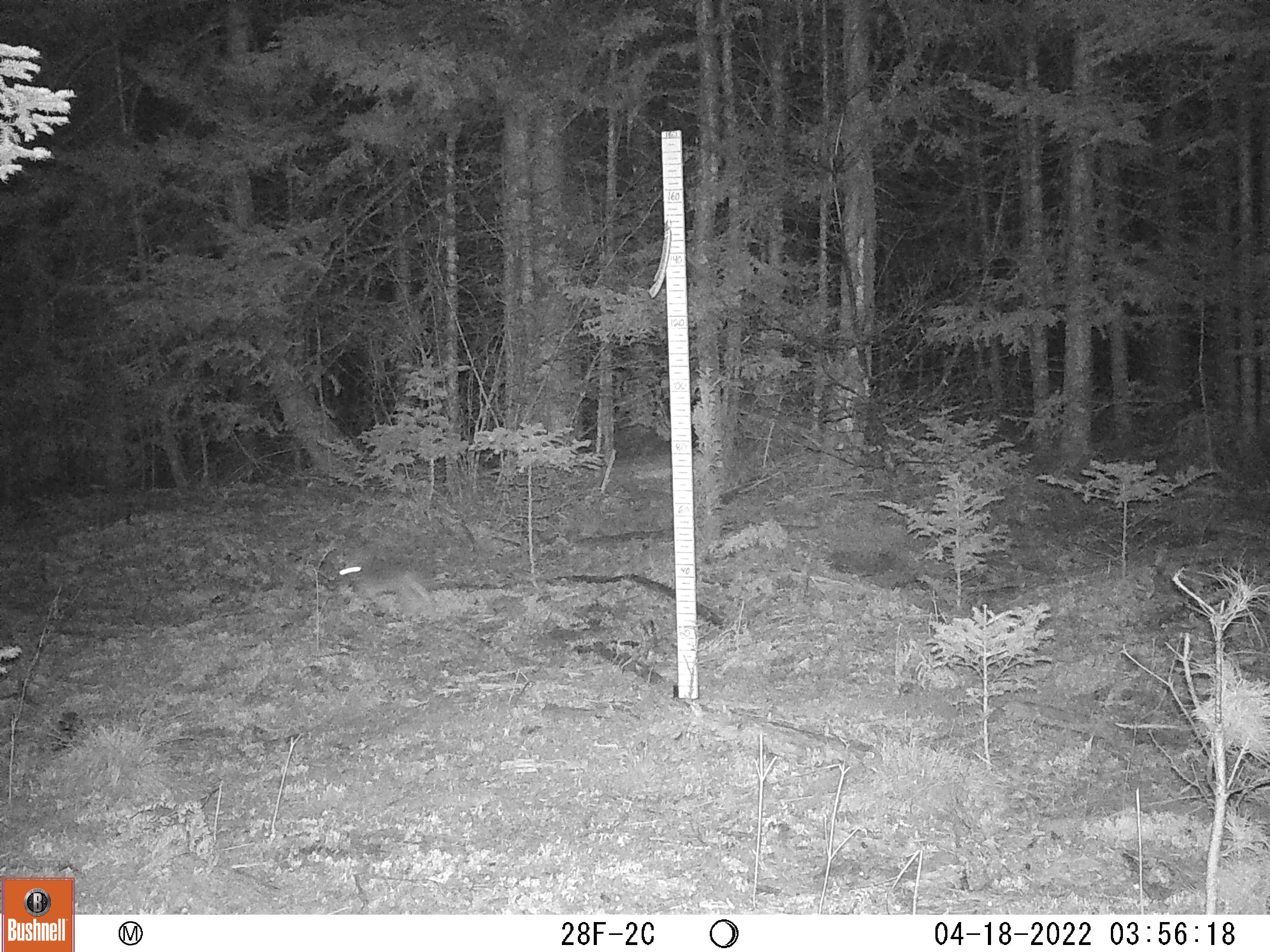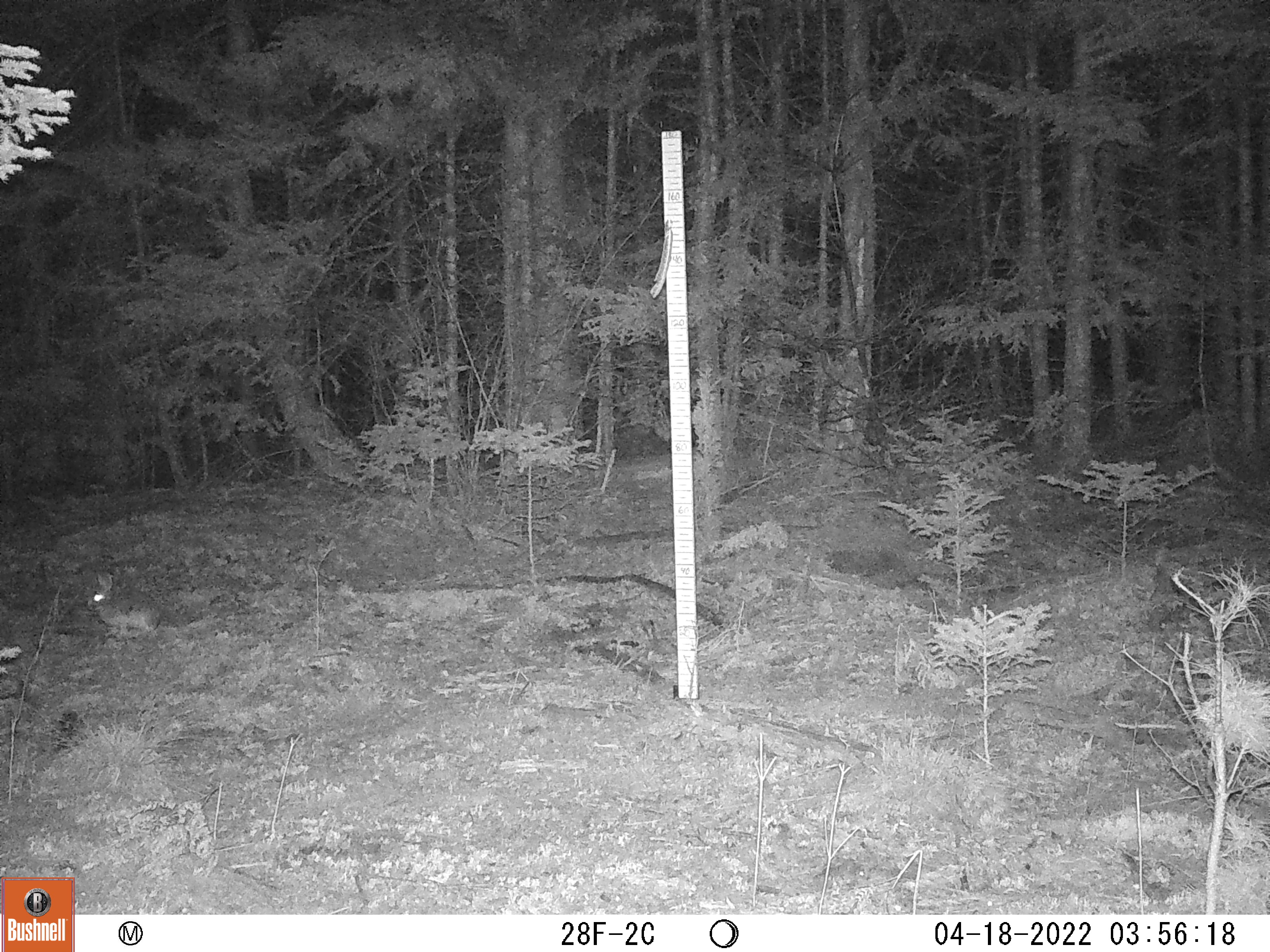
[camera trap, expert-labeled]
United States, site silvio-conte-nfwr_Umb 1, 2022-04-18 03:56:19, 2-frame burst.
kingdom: Animalia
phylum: Chordata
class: Mammalia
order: Lagomorpha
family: Leporidae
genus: Lepus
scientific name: Lepus americanus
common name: snowshoe hare